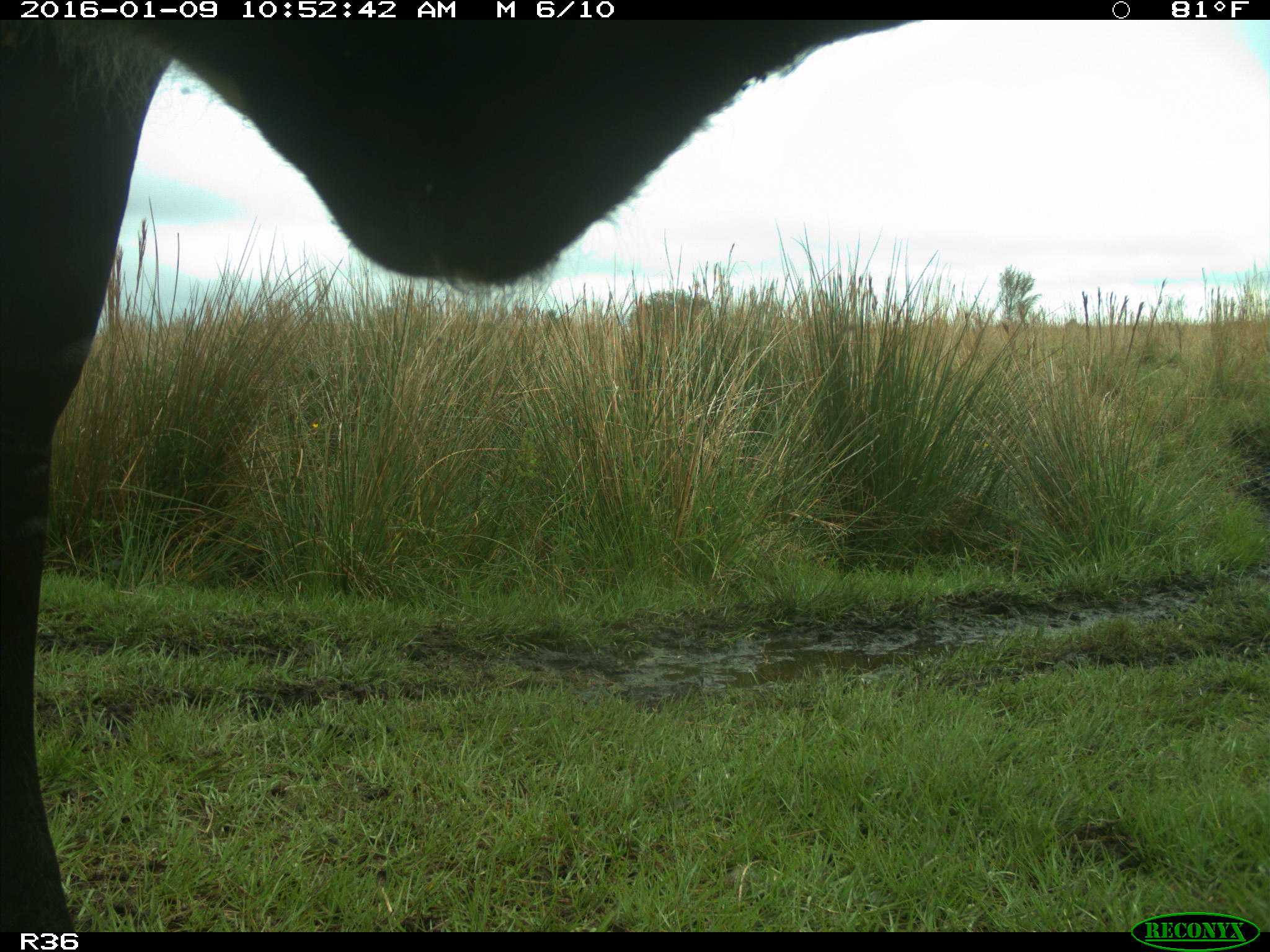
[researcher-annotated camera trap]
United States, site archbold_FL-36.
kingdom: Animalia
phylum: Chordata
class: Mammalia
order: Artiodactyla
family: Bovidae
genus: Bos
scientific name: Bos taurus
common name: domestic cow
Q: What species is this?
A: Bos taurus (domestic cow).